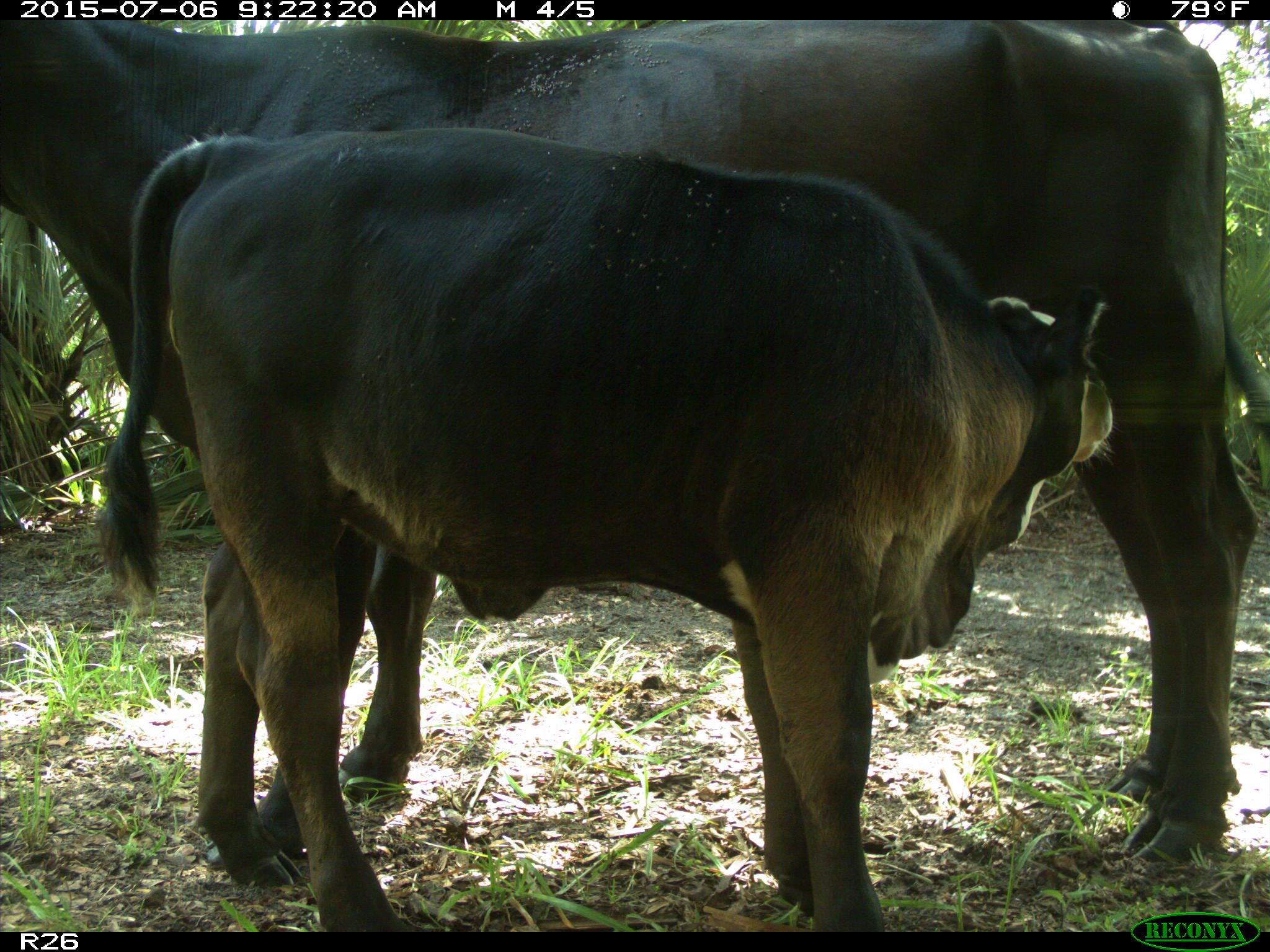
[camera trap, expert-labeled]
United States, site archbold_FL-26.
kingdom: Animalia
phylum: Chordata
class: Mammalia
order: Artiodactyla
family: Bovidae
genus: Bos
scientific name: Bos taurus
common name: domestic cow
Bos taurus (domestic cow).